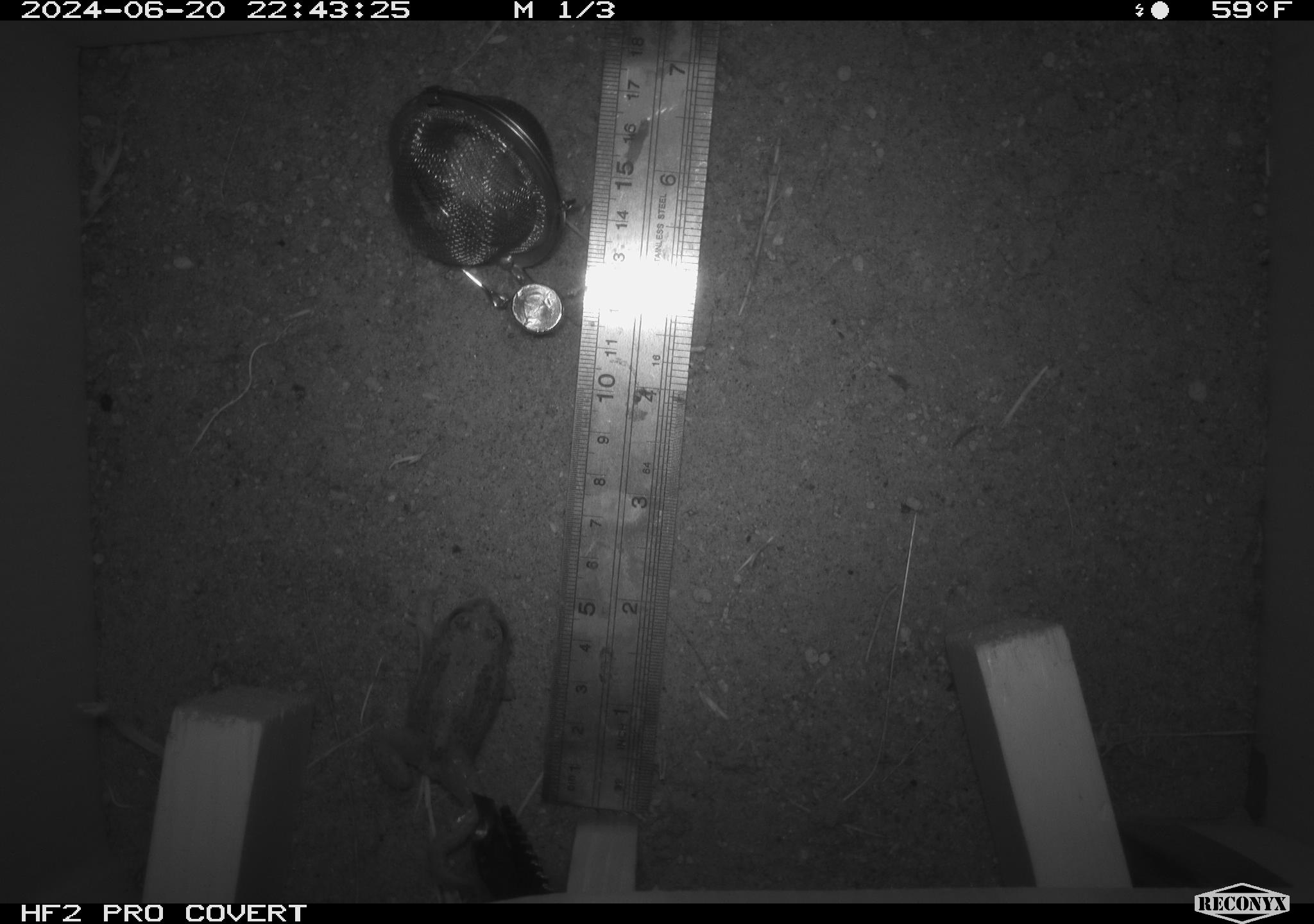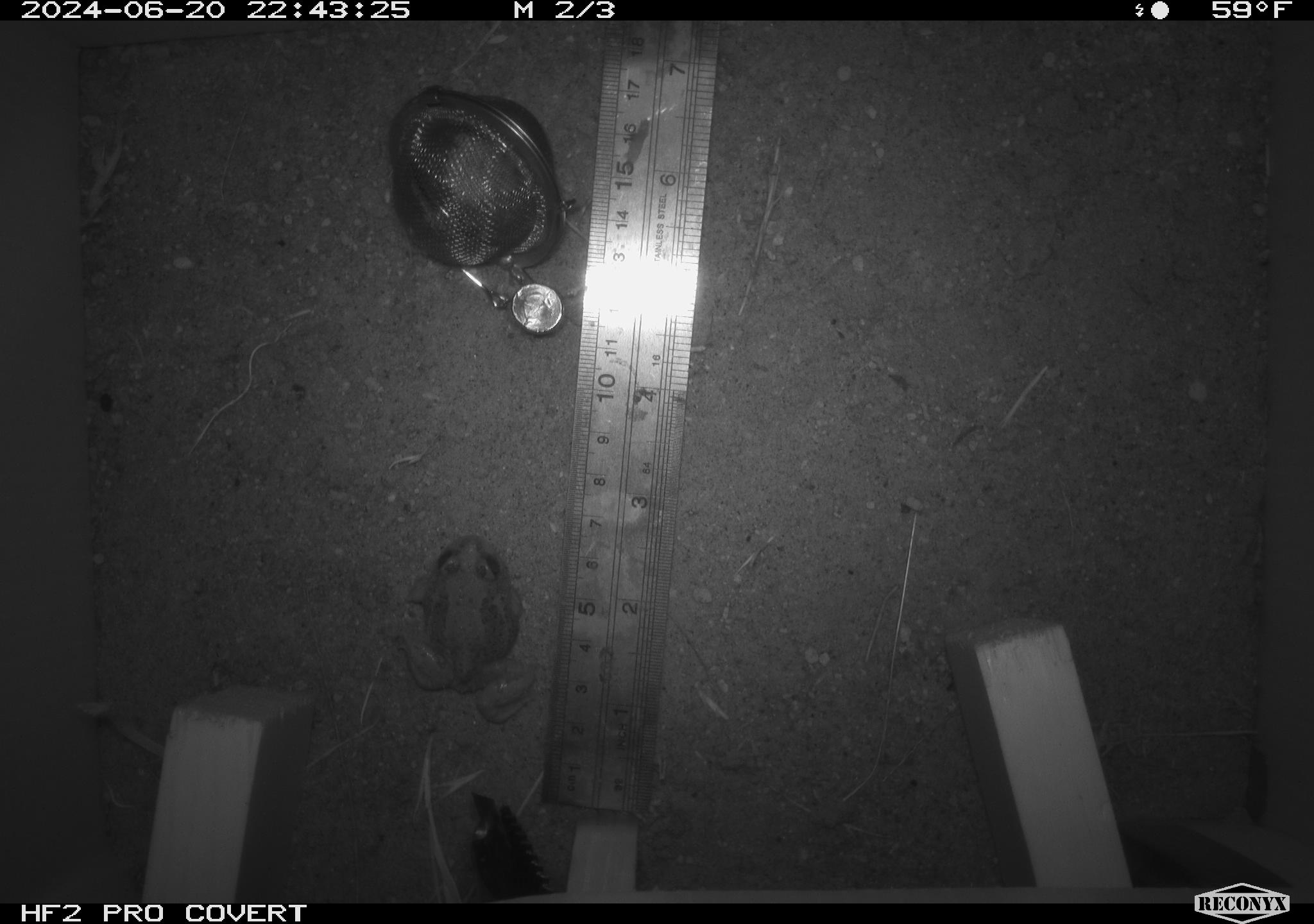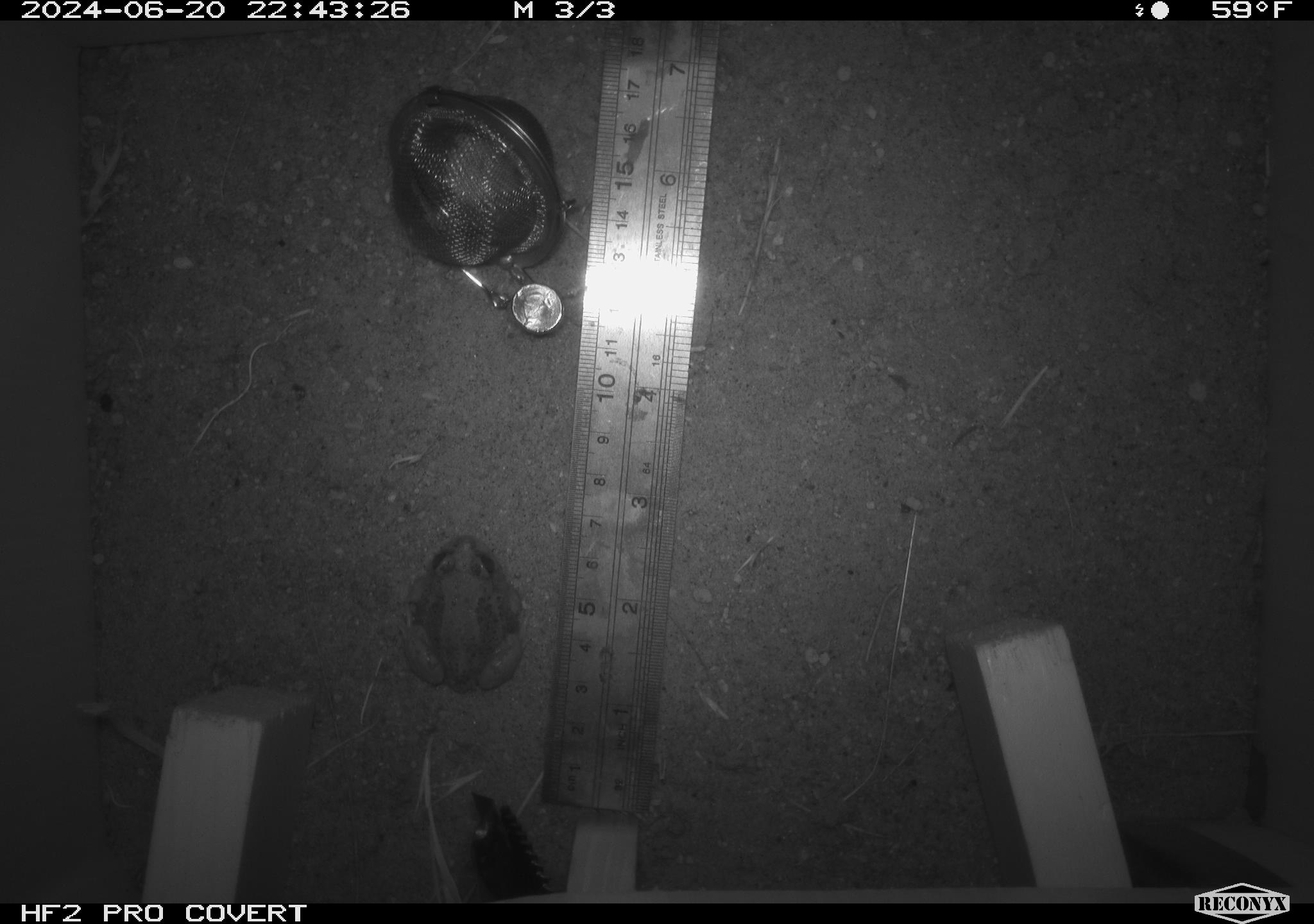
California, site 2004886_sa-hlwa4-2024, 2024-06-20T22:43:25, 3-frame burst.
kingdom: Animalia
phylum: Chordata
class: Amphibia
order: Anura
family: Hylidae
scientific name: Hylidae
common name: hylids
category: hylidae species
Hylidae species (hylids) (Hylidae).